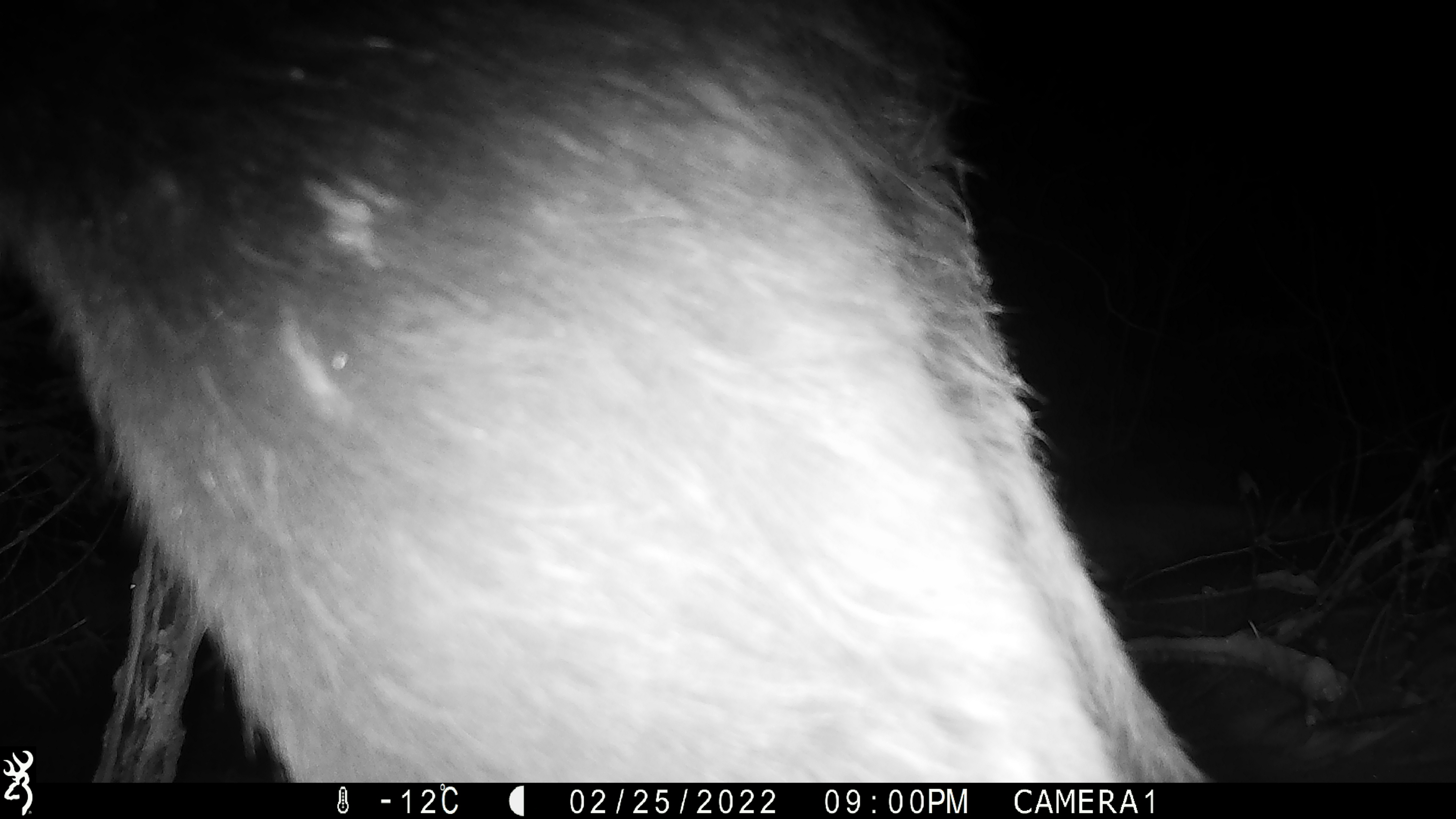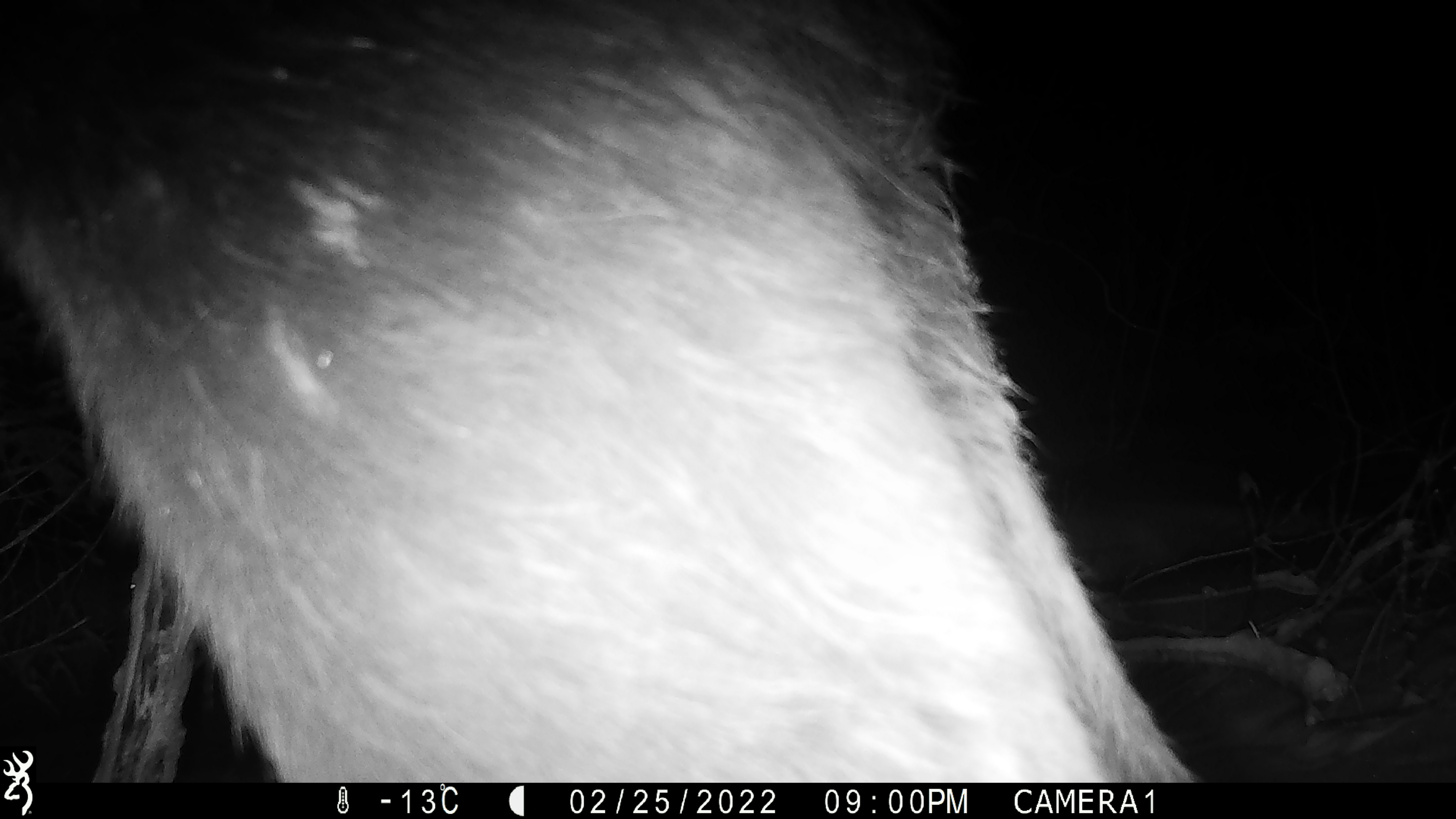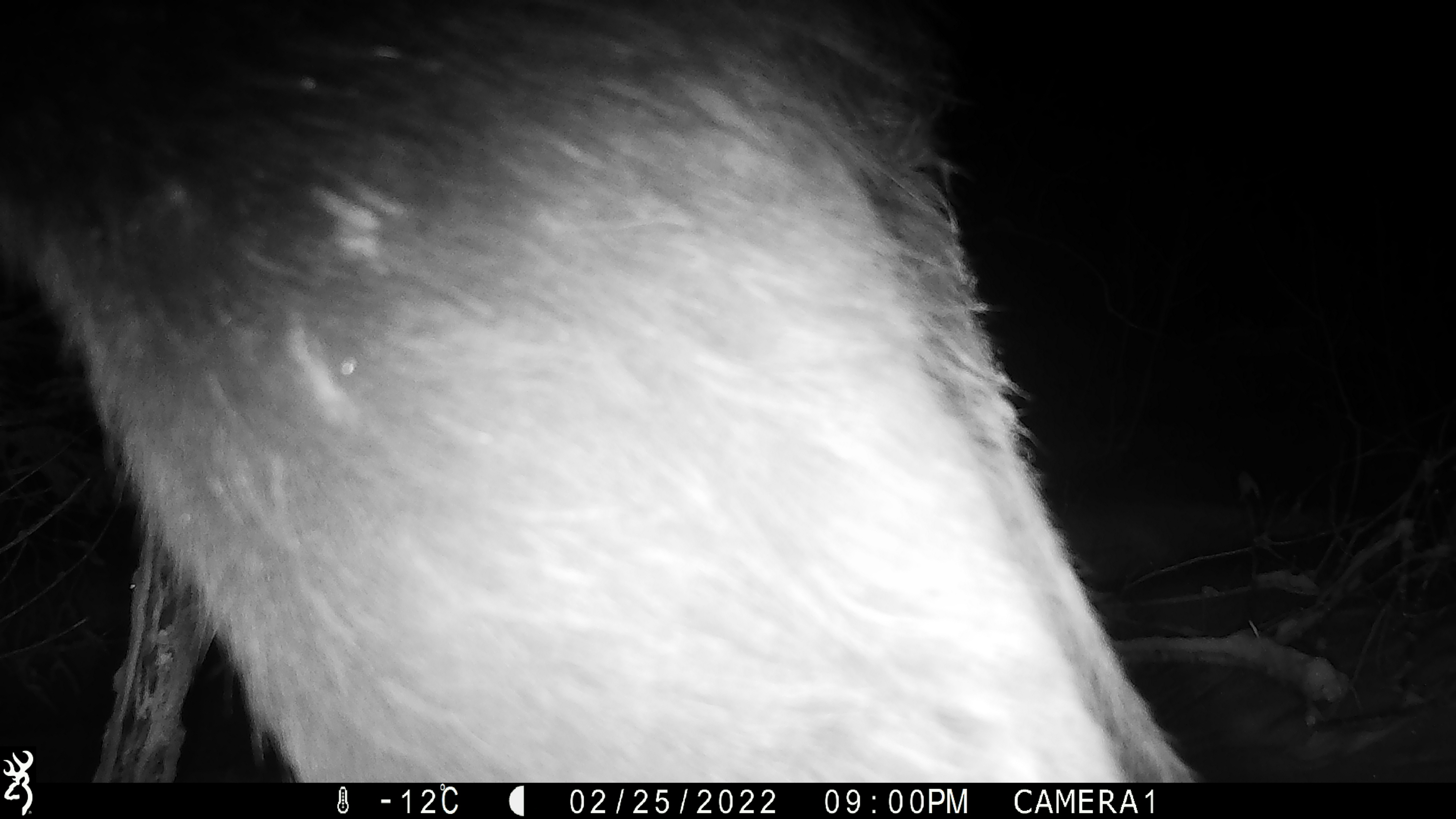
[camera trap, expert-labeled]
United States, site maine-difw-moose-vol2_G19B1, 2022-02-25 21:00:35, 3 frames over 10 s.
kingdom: Animalia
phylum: Chordata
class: Mammalia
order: Artiodactyla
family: Cervidae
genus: Alces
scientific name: Alces alces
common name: moose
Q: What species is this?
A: Moose (Alces alces).